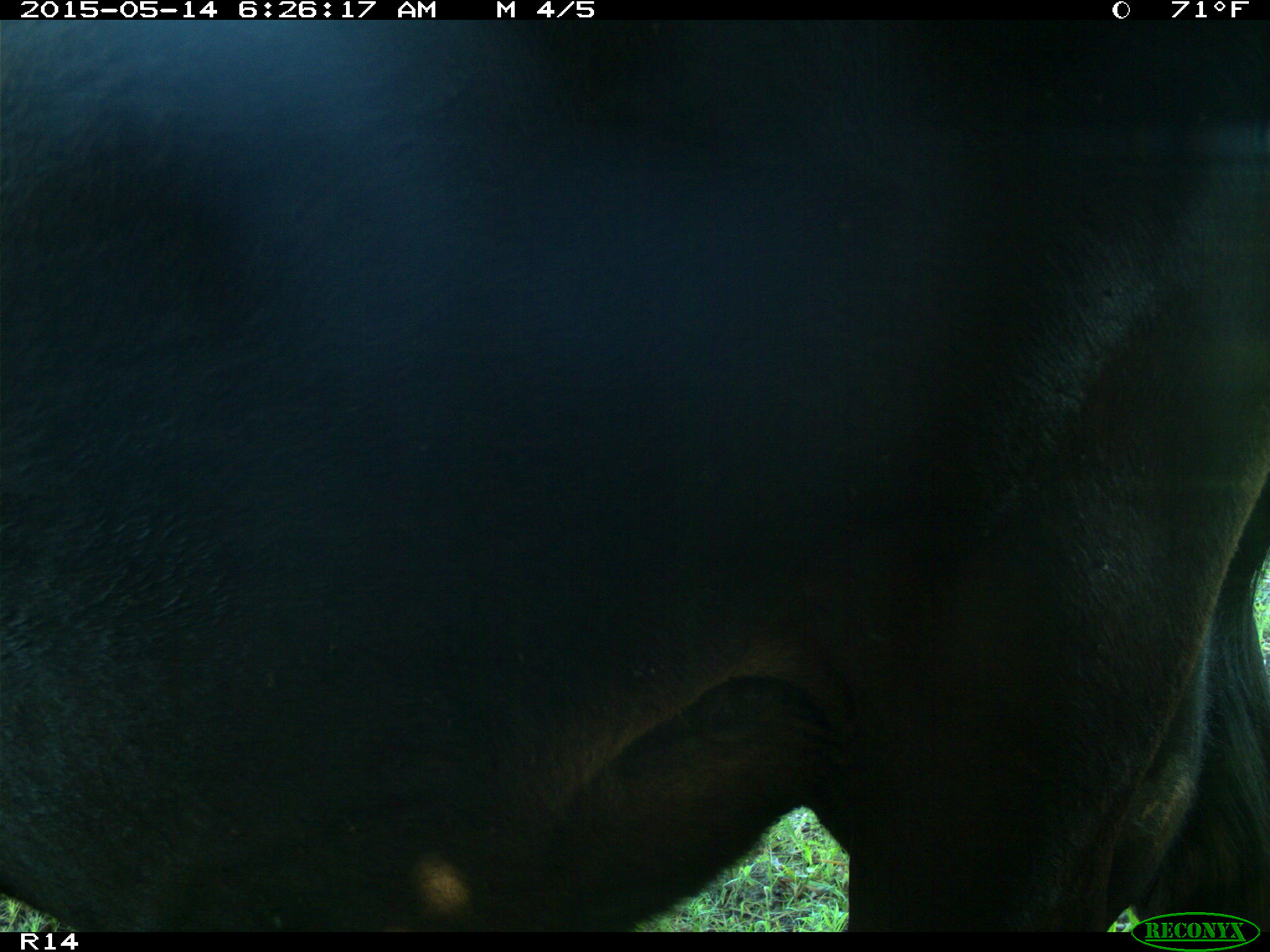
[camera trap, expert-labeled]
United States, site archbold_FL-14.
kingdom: Animalia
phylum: Chordata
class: Mammalia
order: Artiodactyla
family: Bovidae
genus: Bos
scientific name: Bos taurus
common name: domestic cow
Bos taurus (domestic cow).